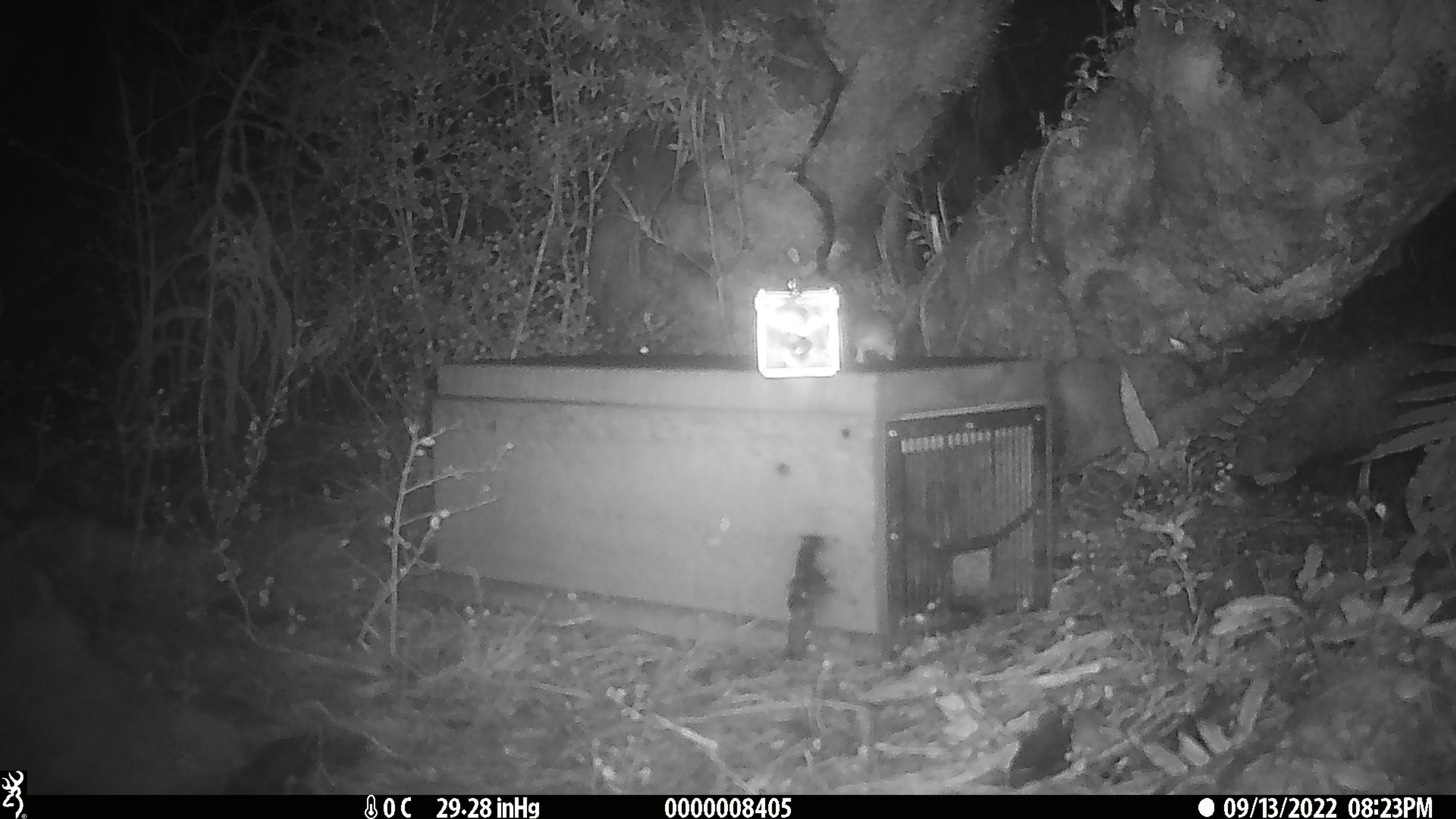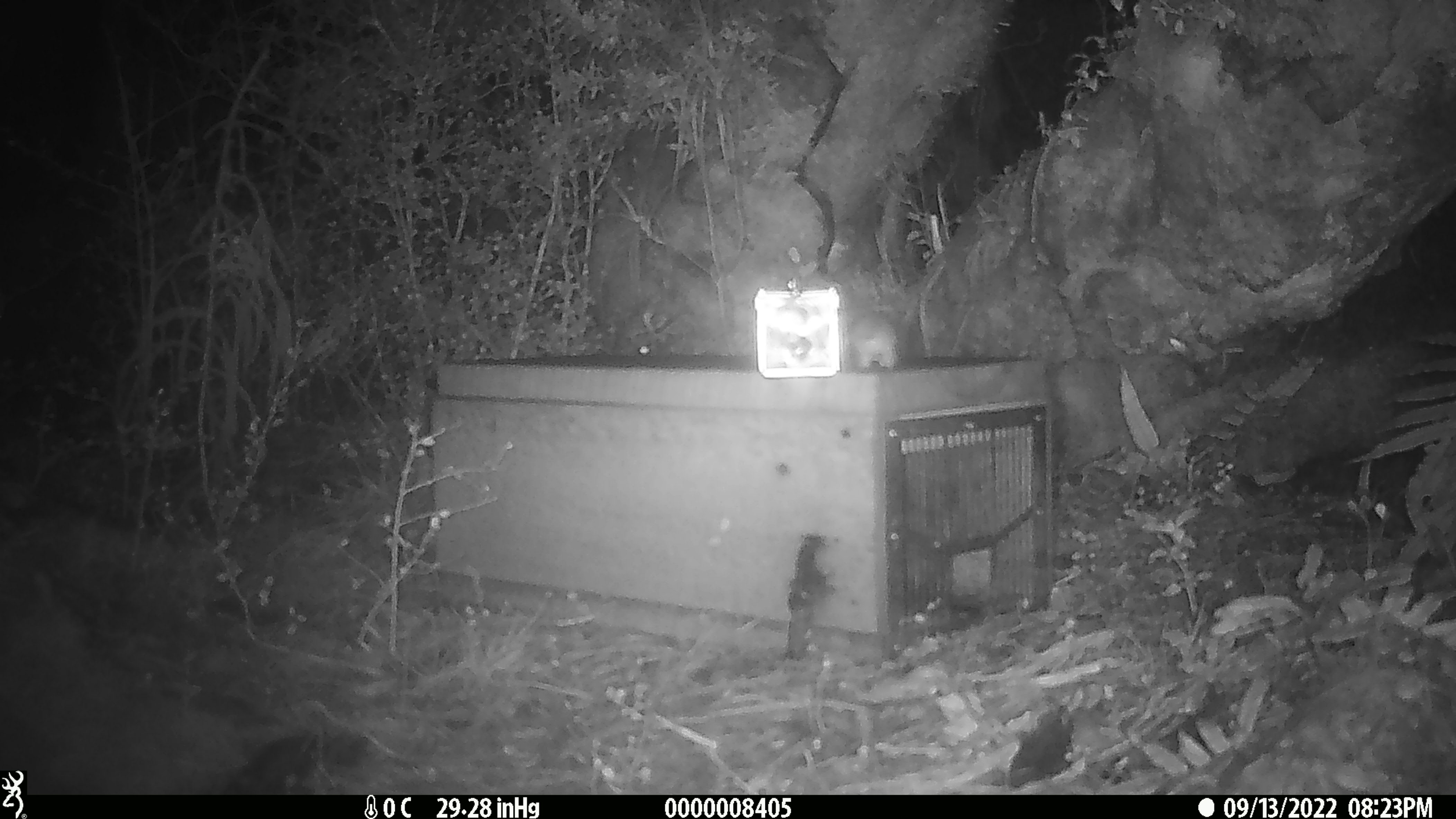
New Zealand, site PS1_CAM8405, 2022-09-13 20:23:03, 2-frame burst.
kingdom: Animalia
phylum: Chordata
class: Mammalia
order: Rodentia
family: Muridae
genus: Mus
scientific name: Mus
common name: mouse